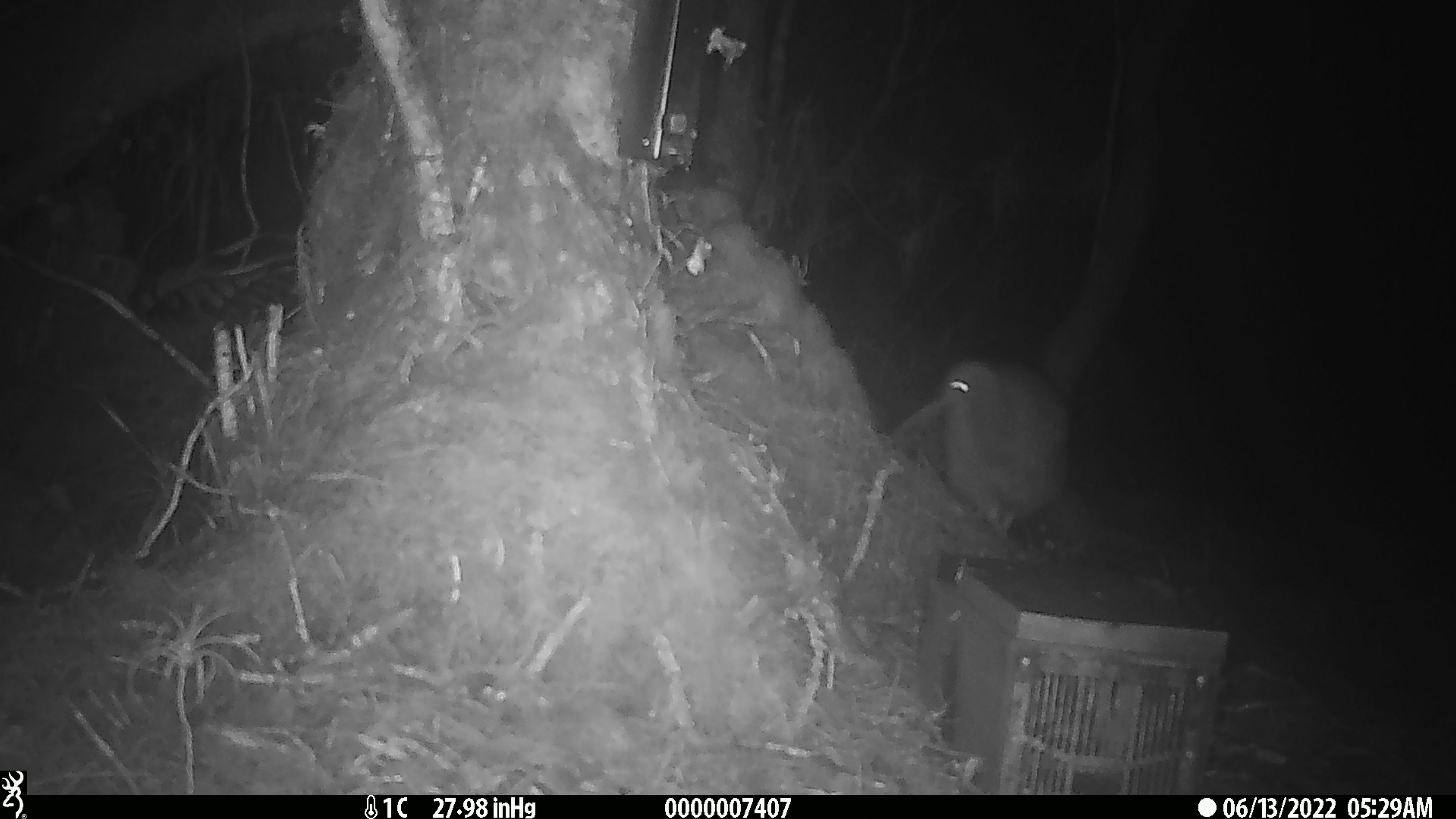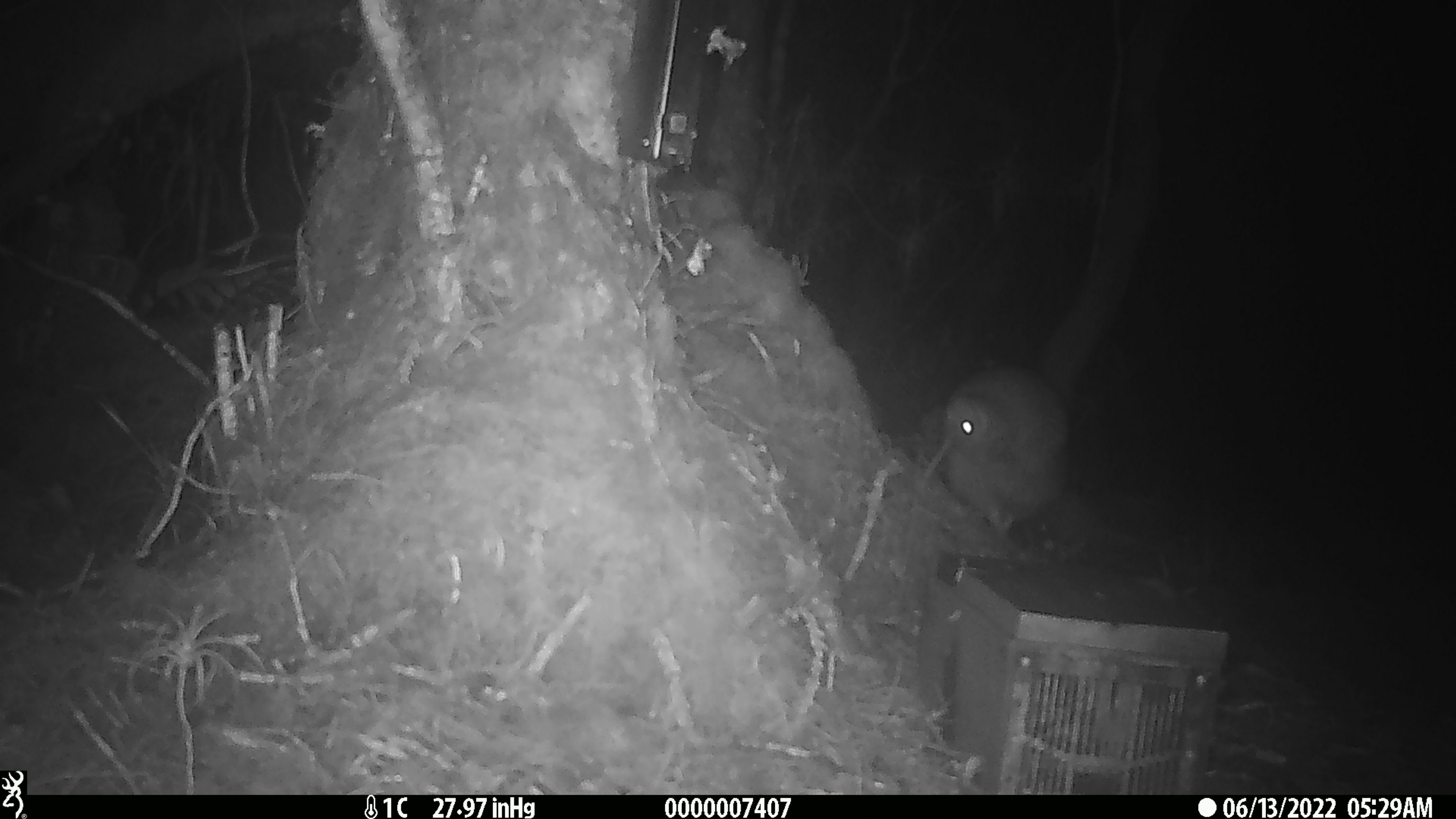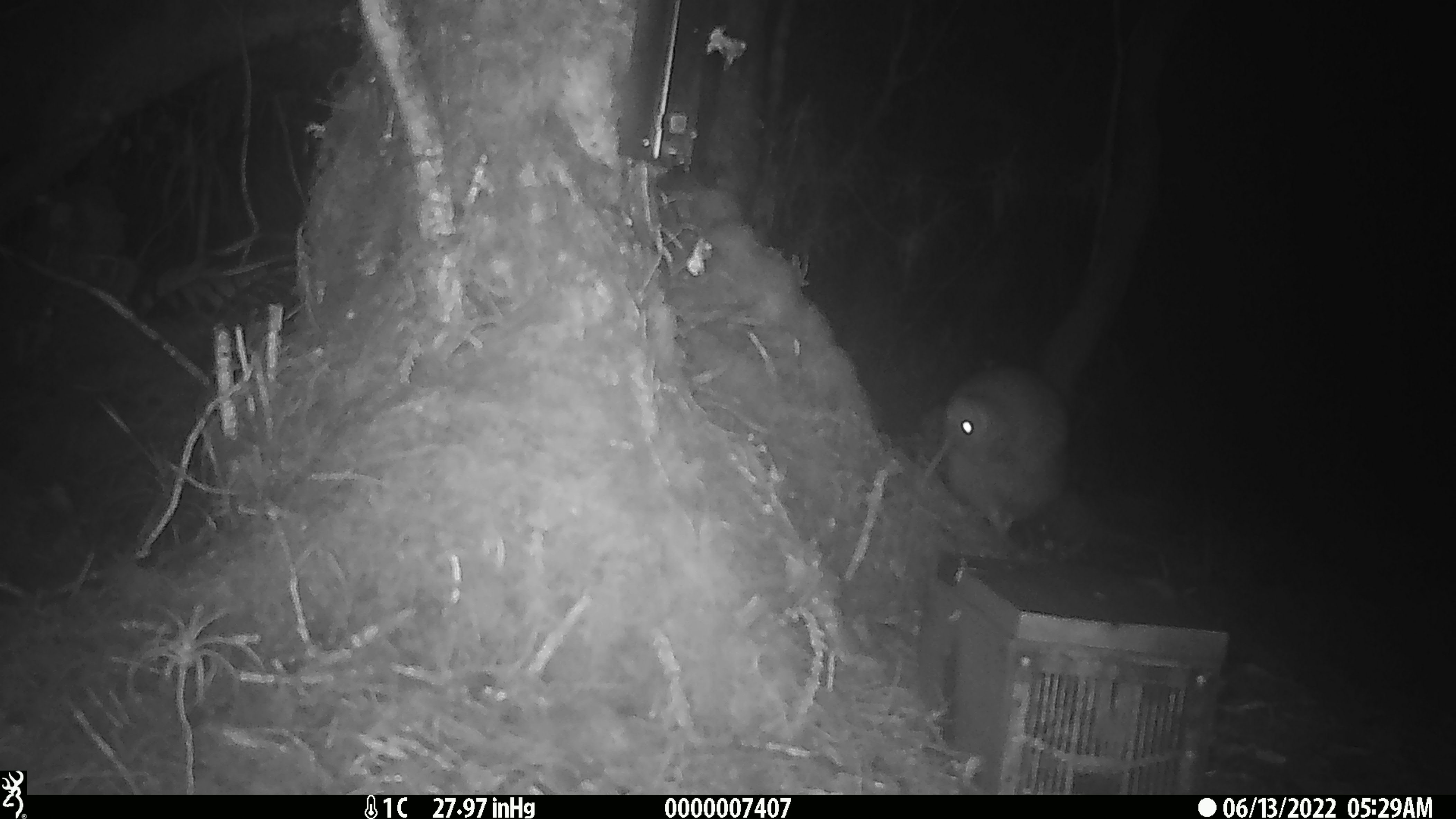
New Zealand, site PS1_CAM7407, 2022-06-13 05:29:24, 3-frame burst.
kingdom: Animalia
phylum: Chordata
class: Aves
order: Apterygiformes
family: Apterygidae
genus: Apteryx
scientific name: Apteryx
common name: kiwi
Kiwi (Apteryx).